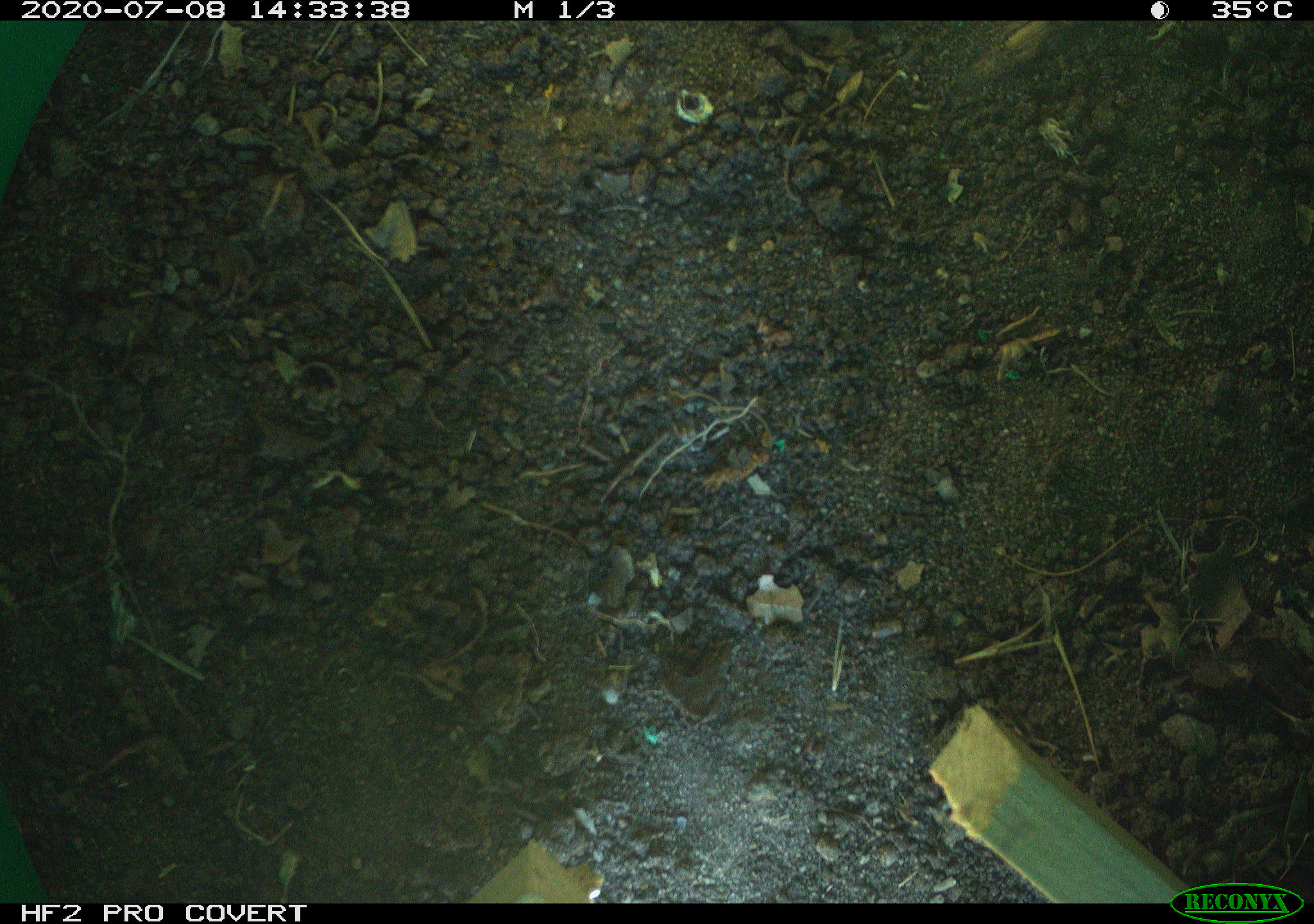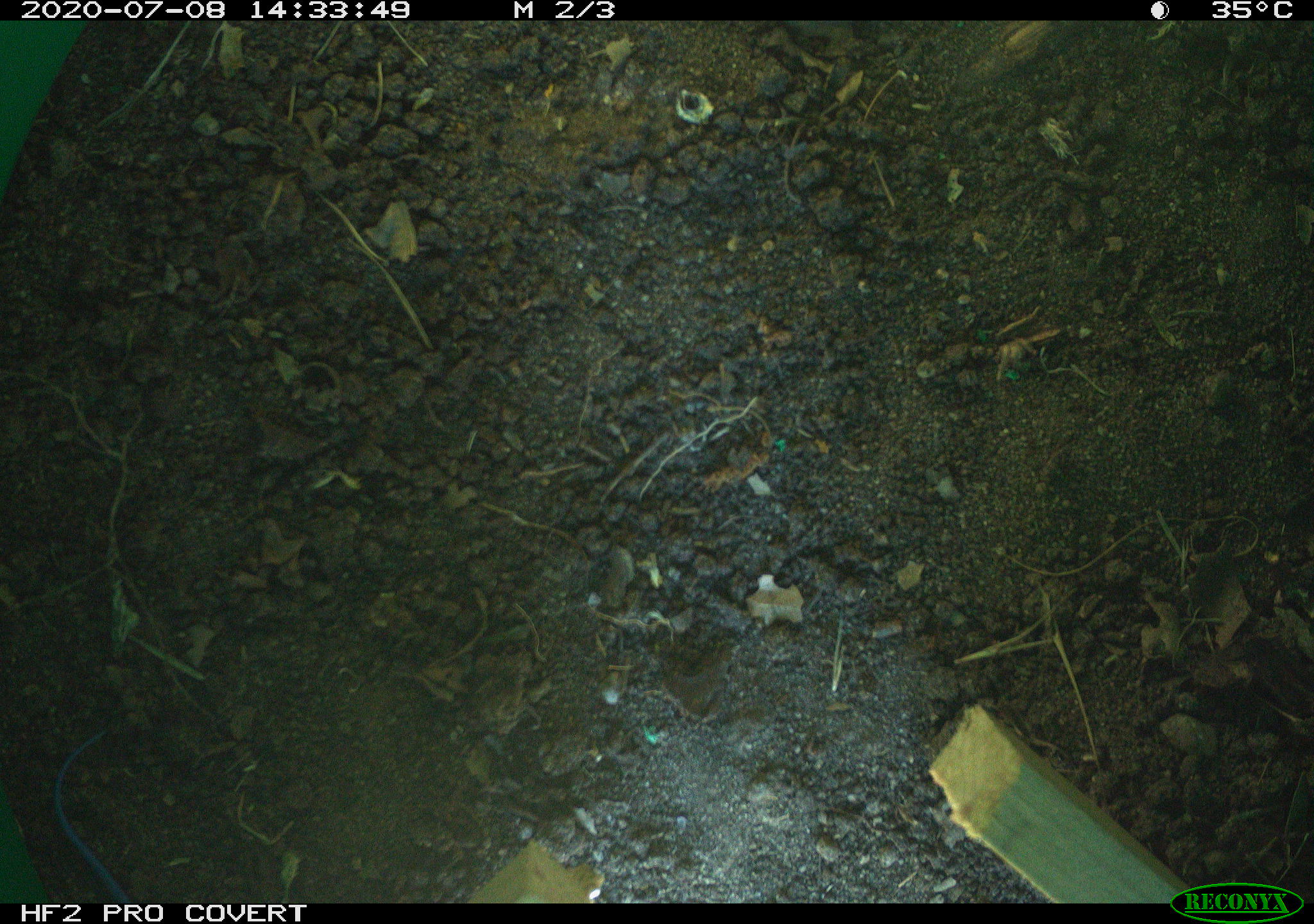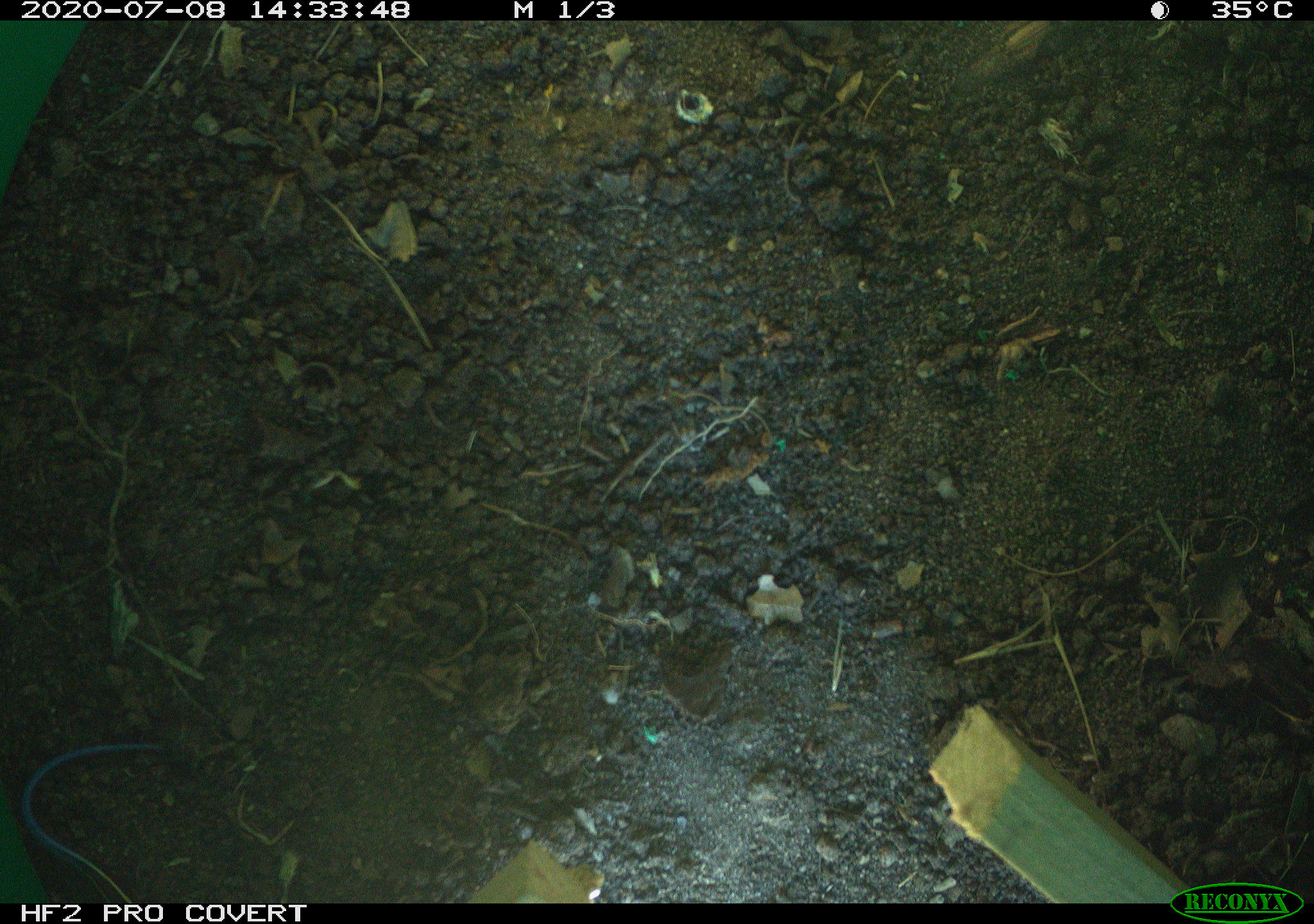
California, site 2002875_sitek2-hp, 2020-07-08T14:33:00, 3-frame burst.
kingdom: Animalia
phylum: Chordata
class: Reptilia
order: Squamata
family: Scincidae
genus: Plestiodon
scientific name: Plestiodon skiltonianus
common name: western skink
Western skink (Plestiodon skiltonianus).